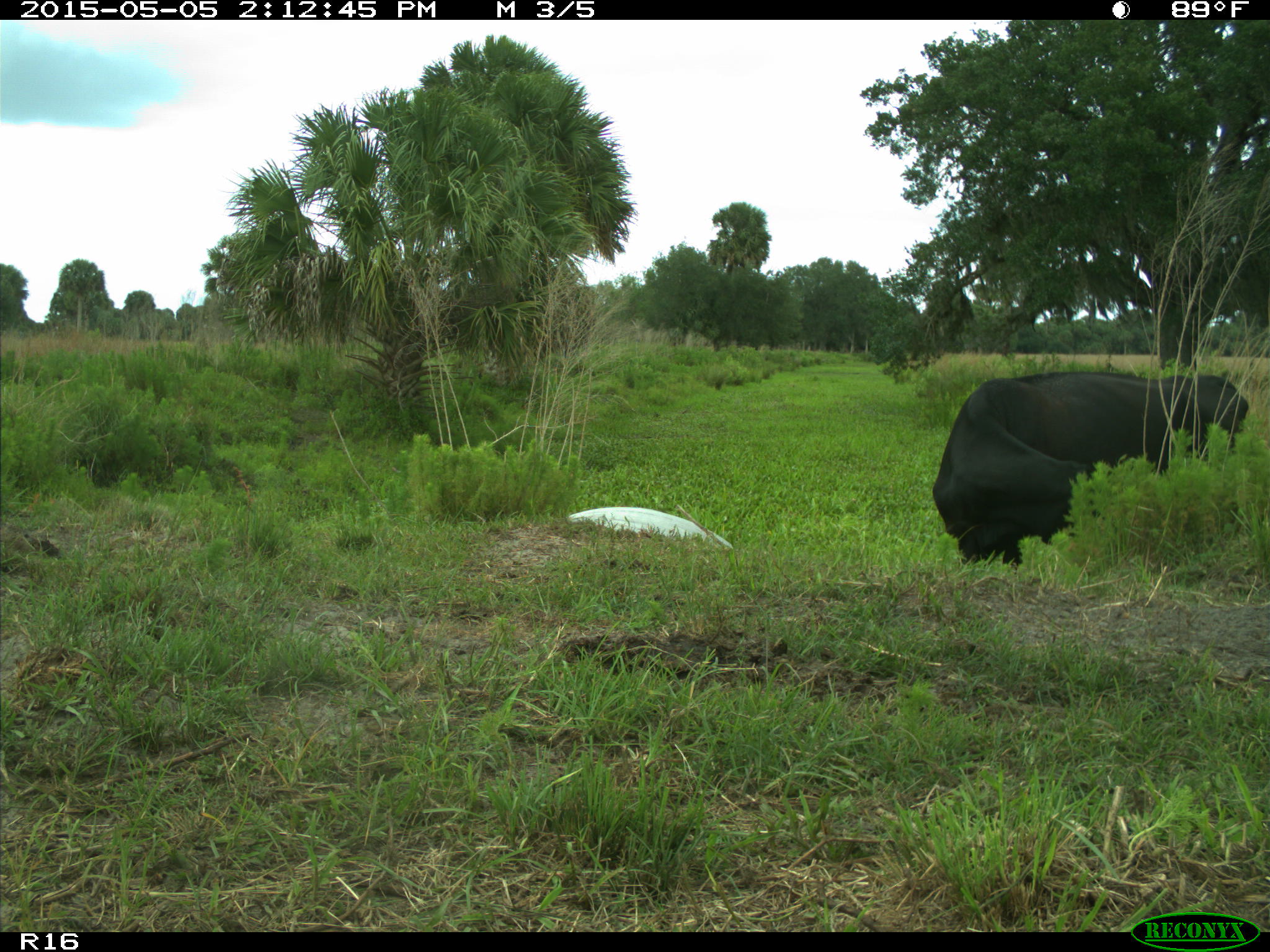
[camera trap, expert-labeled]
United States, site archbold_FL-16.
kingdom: Animalia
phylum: Chordata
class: Mammalia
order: Artiodactyla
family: Bovidae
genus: Bos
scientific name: Bos taurus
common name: domestic cow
Bos taurus (domestic cow).